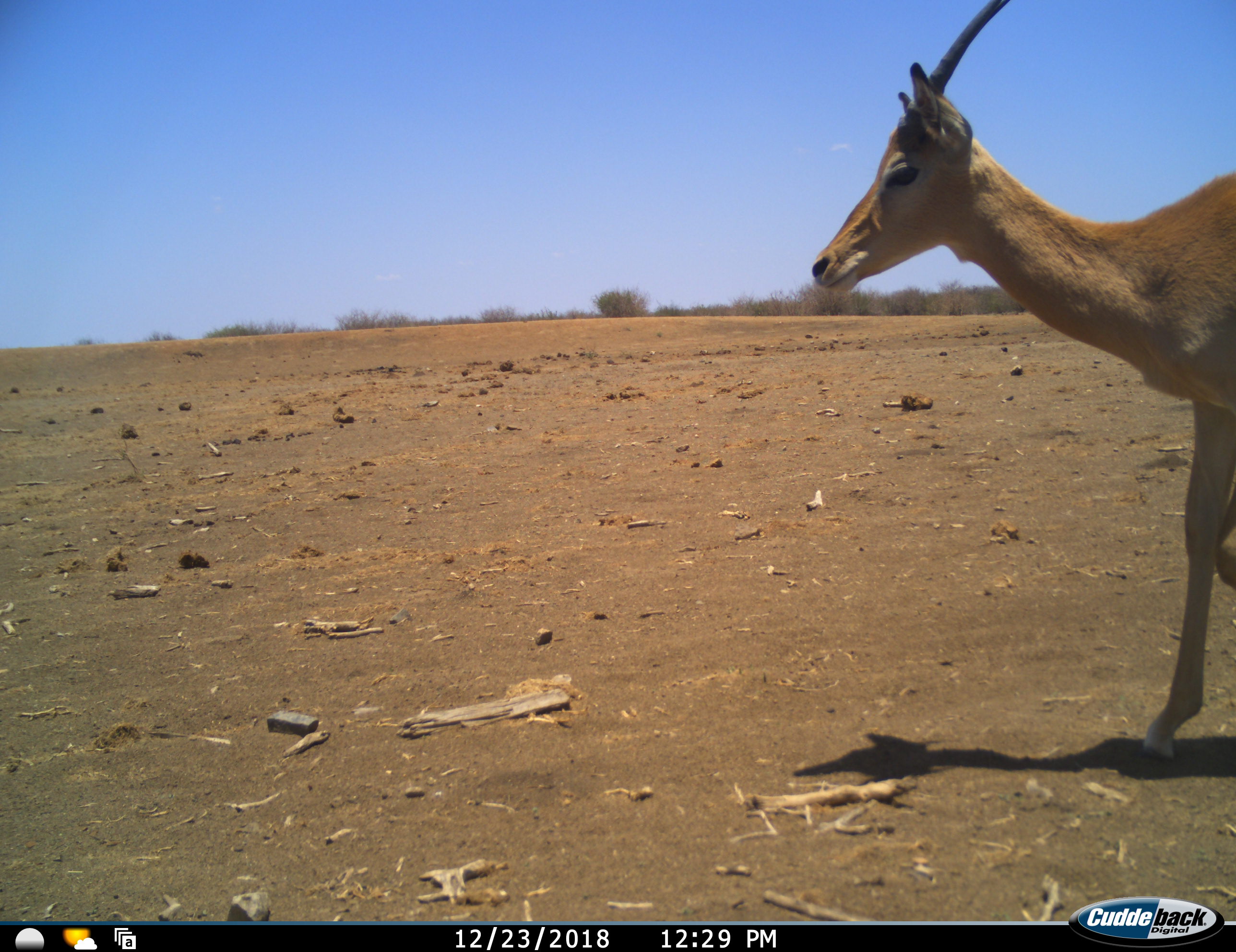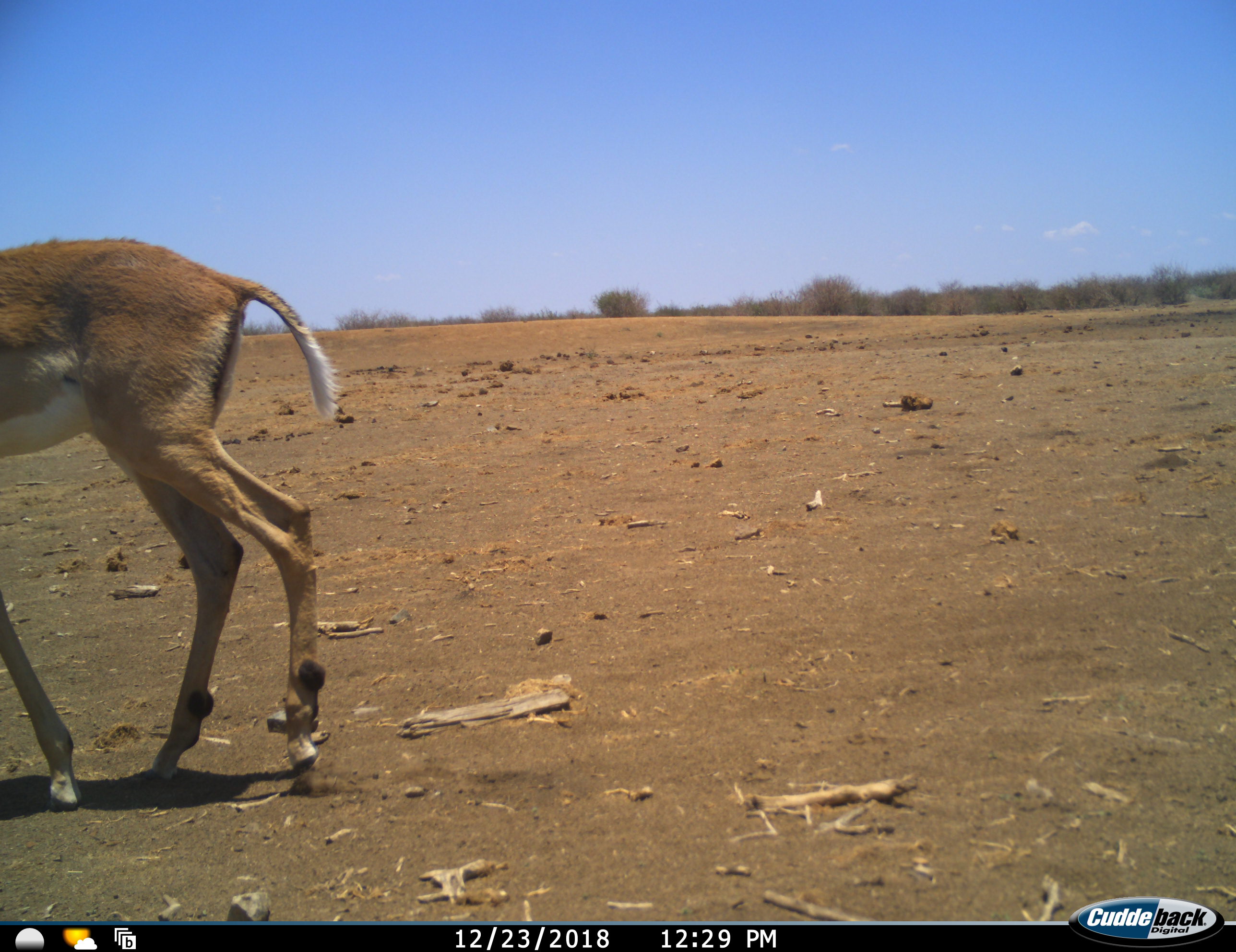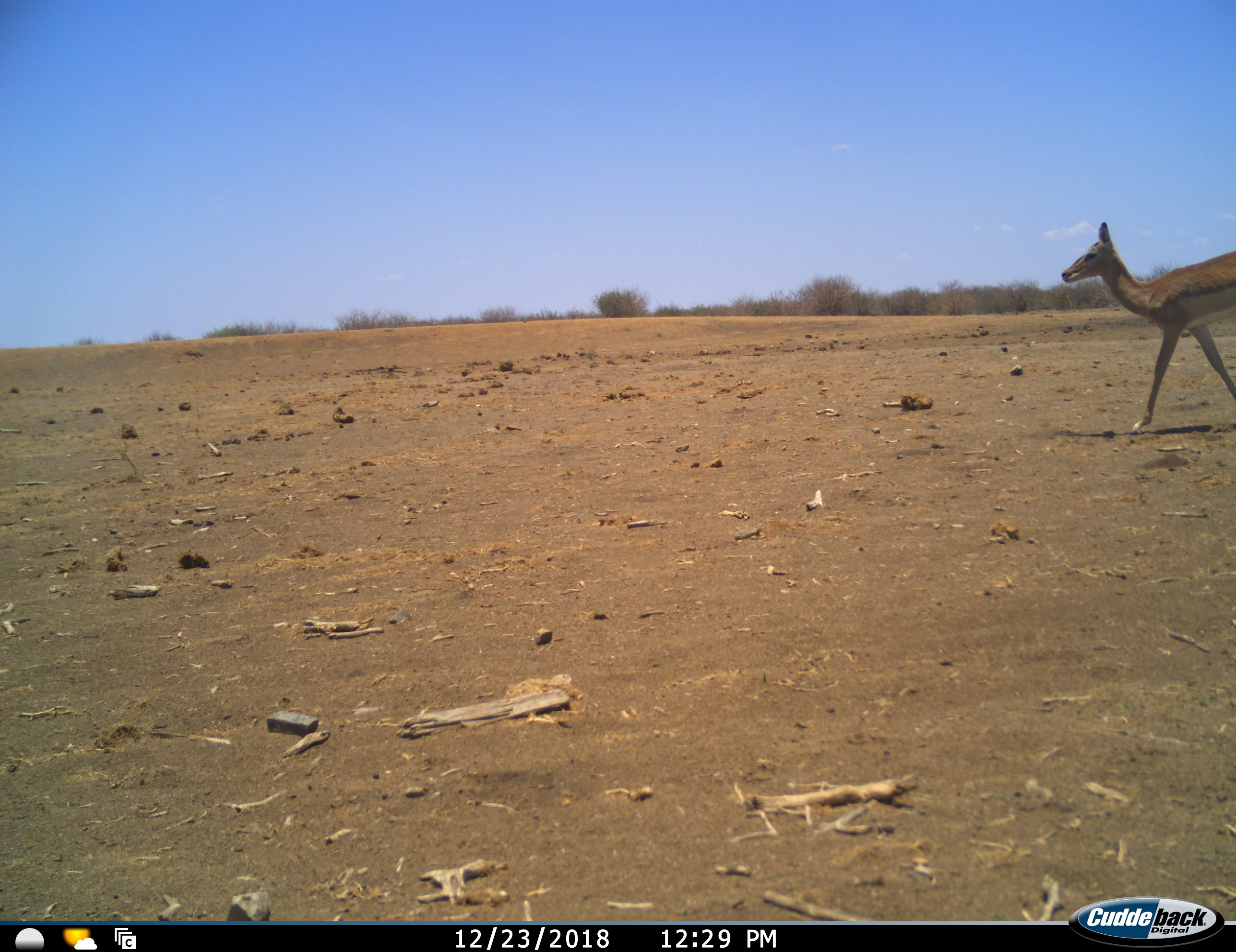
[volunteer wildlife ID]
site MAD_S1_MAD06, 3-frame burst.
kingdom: Animalia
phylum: Chordata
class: Mammalia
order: Artiodactyla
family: Bovidae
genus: Aepyceros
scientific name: Aepyceros melampus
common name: impala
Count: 2.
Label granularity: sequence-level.